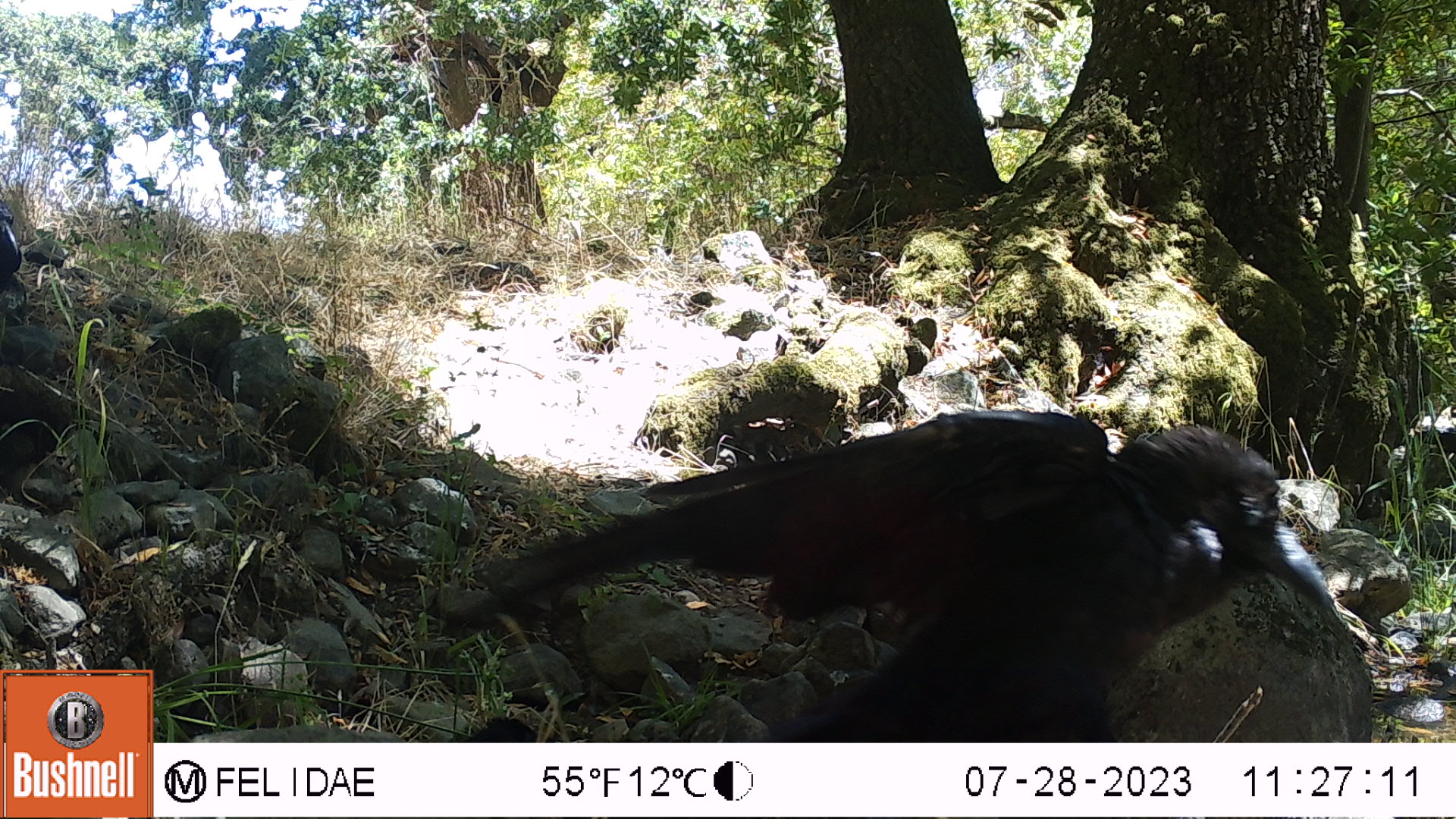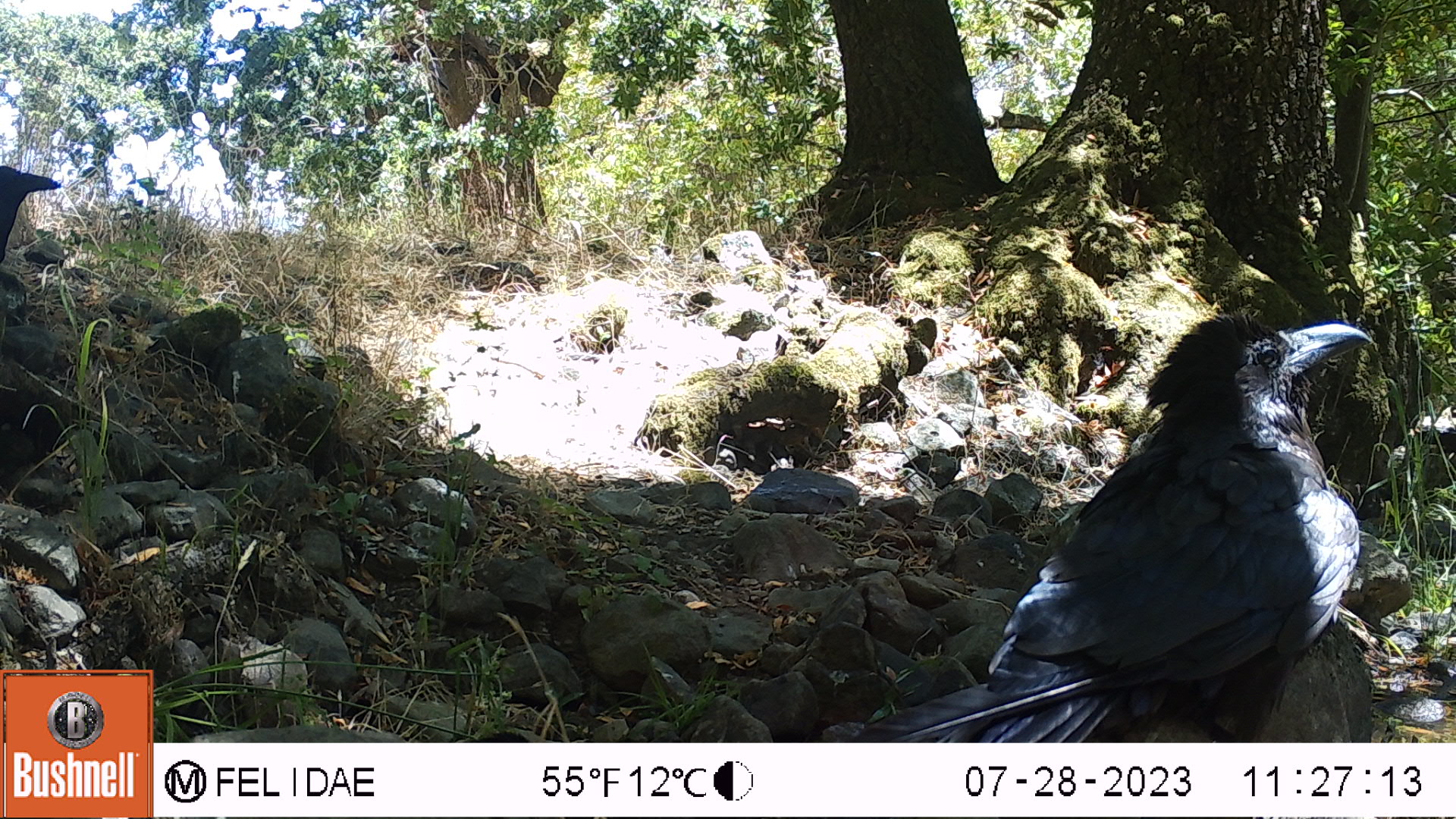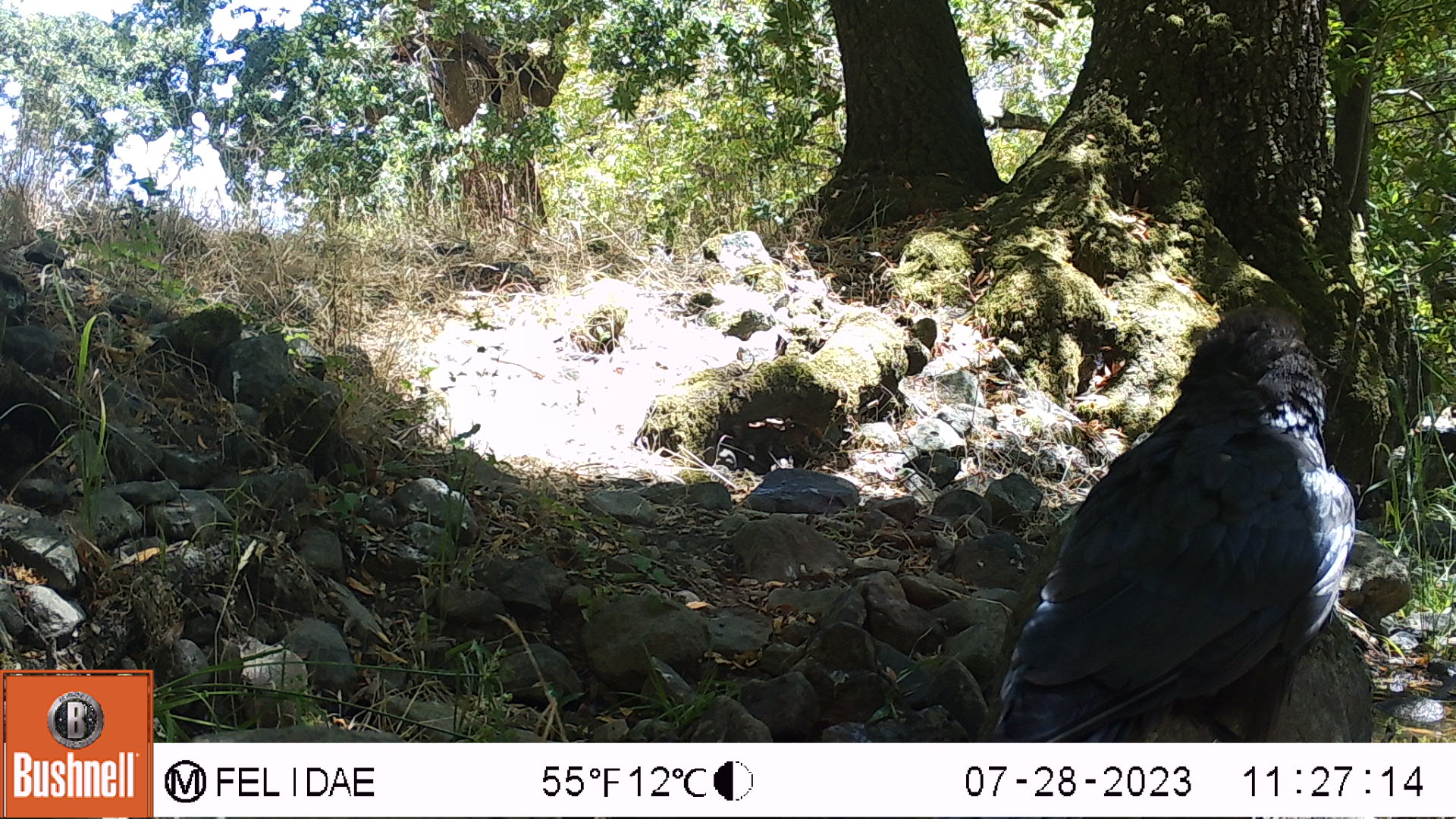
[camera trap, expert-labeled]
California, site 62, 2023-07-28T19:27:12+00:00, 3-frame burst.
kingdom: Animalia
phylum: Chordata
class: Aves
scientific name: Aves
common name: bird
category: unknown bird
Unknown bird (bird) (Aves).